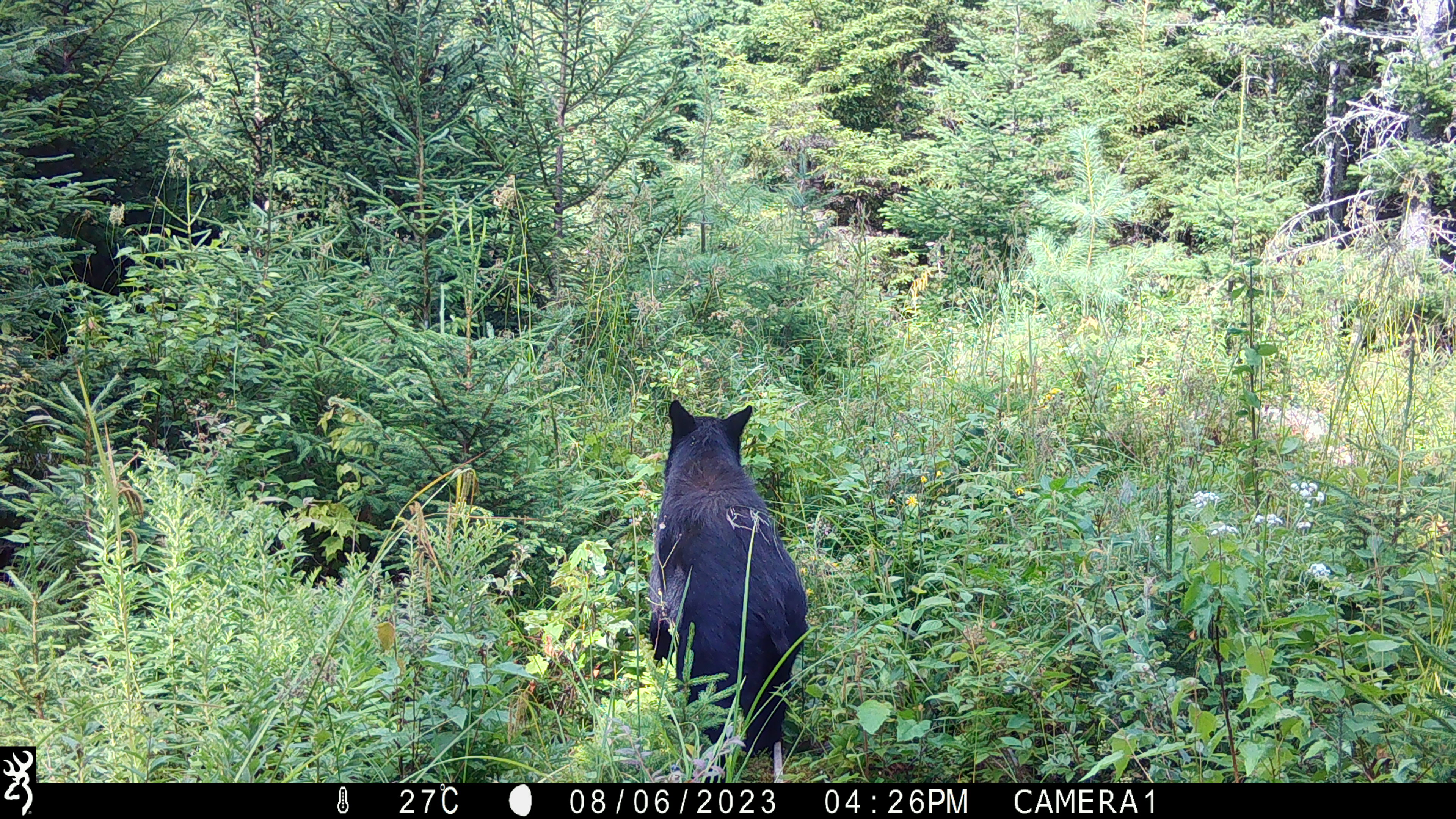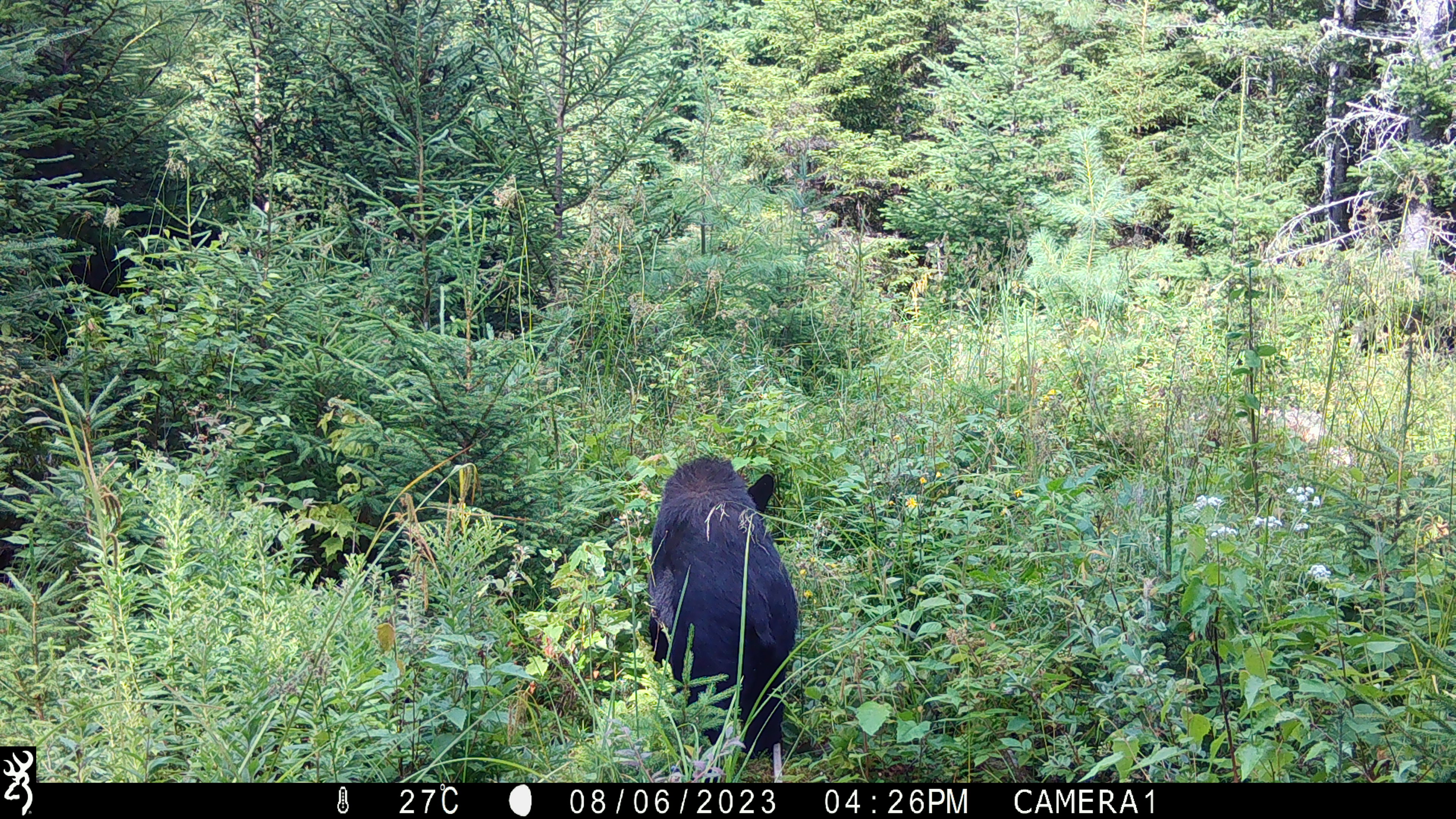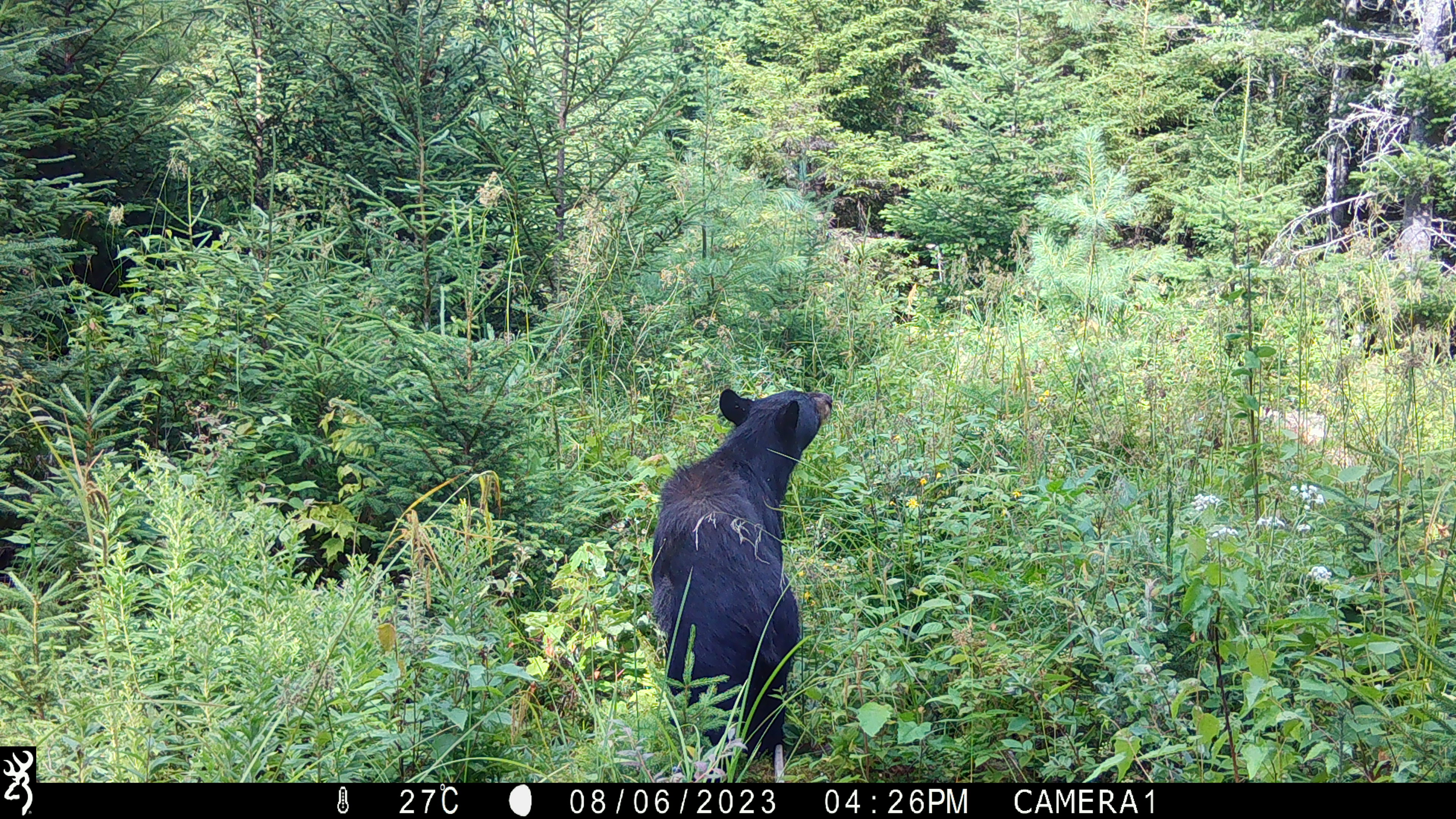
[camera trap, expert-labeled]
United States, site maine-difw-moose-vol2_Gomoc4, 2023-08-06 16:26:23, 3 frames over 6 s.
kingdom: Animalia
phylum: Chordata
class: Mammalia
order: Carnivora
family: Ursidae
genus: Ursus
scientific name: Ursus americanus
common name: black bear